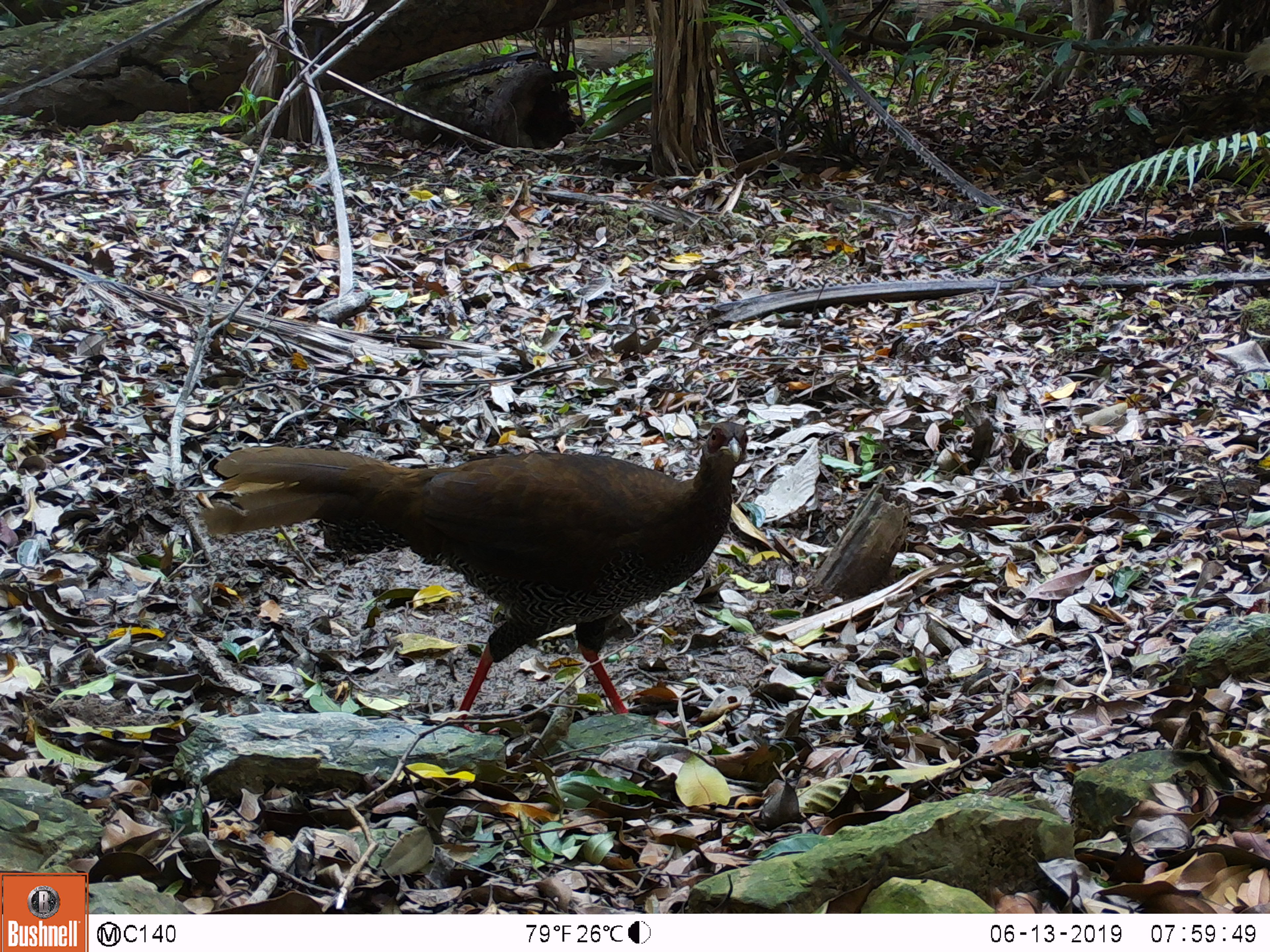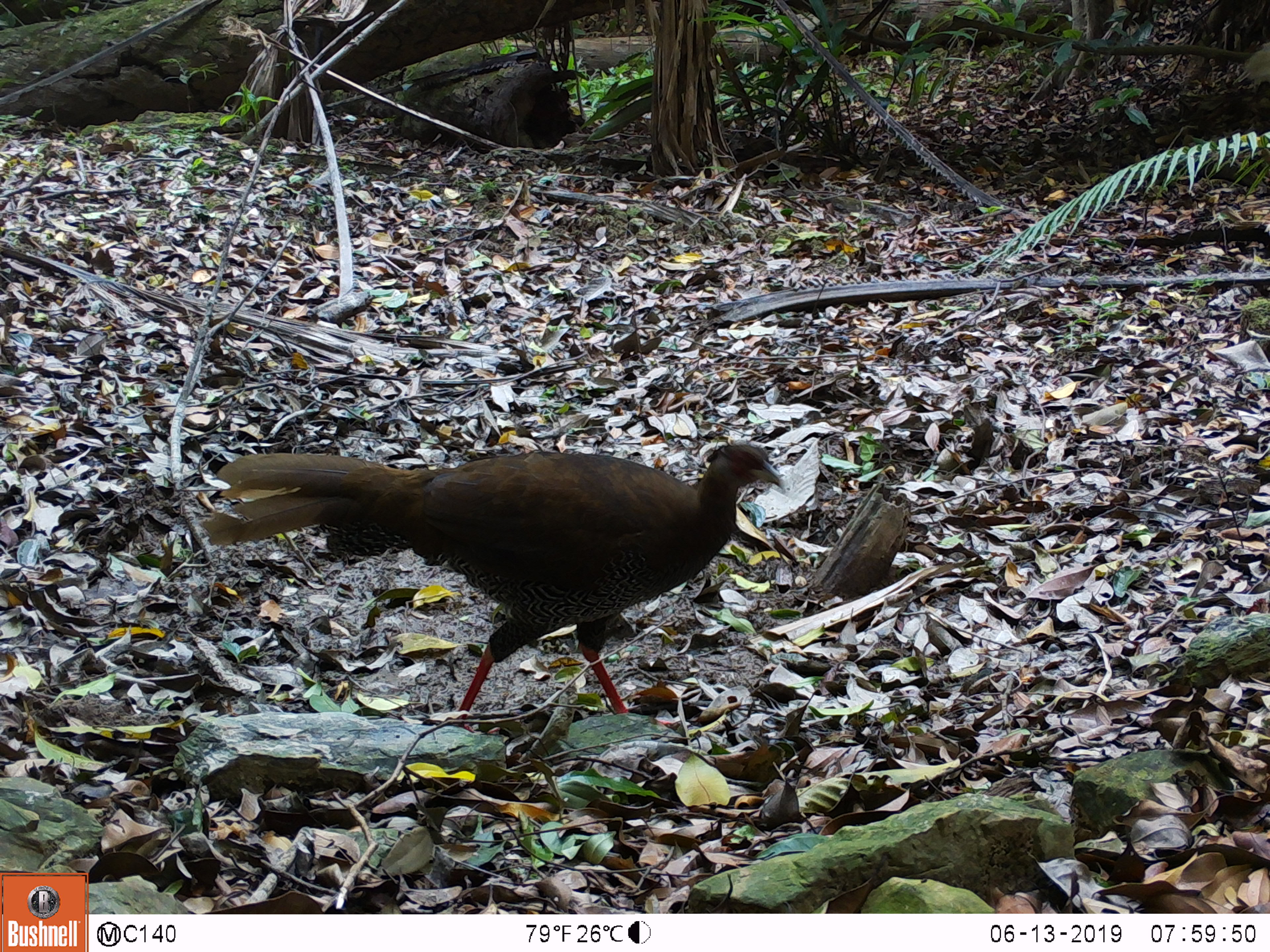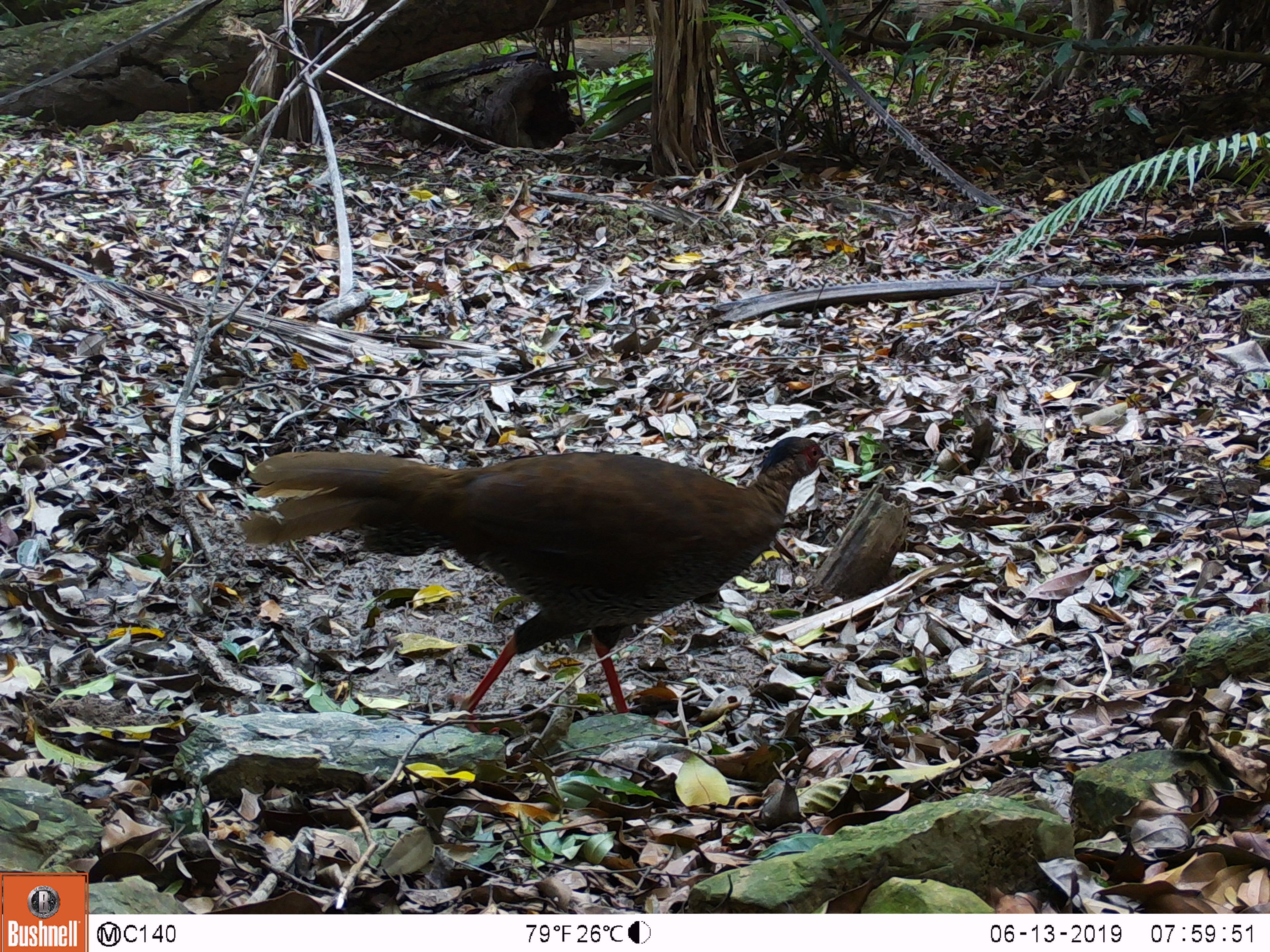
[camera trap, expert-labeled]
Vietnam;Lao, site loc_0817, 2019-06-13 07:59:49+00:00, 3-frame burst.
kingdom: Animalia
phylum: Chordata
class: Aves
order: Galliformes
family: Phasianidae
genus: Lophura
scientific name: Lophura nycthemera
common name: silver pheasant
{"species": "silver pheasant (Lophura nycthemera)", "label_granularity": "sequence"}